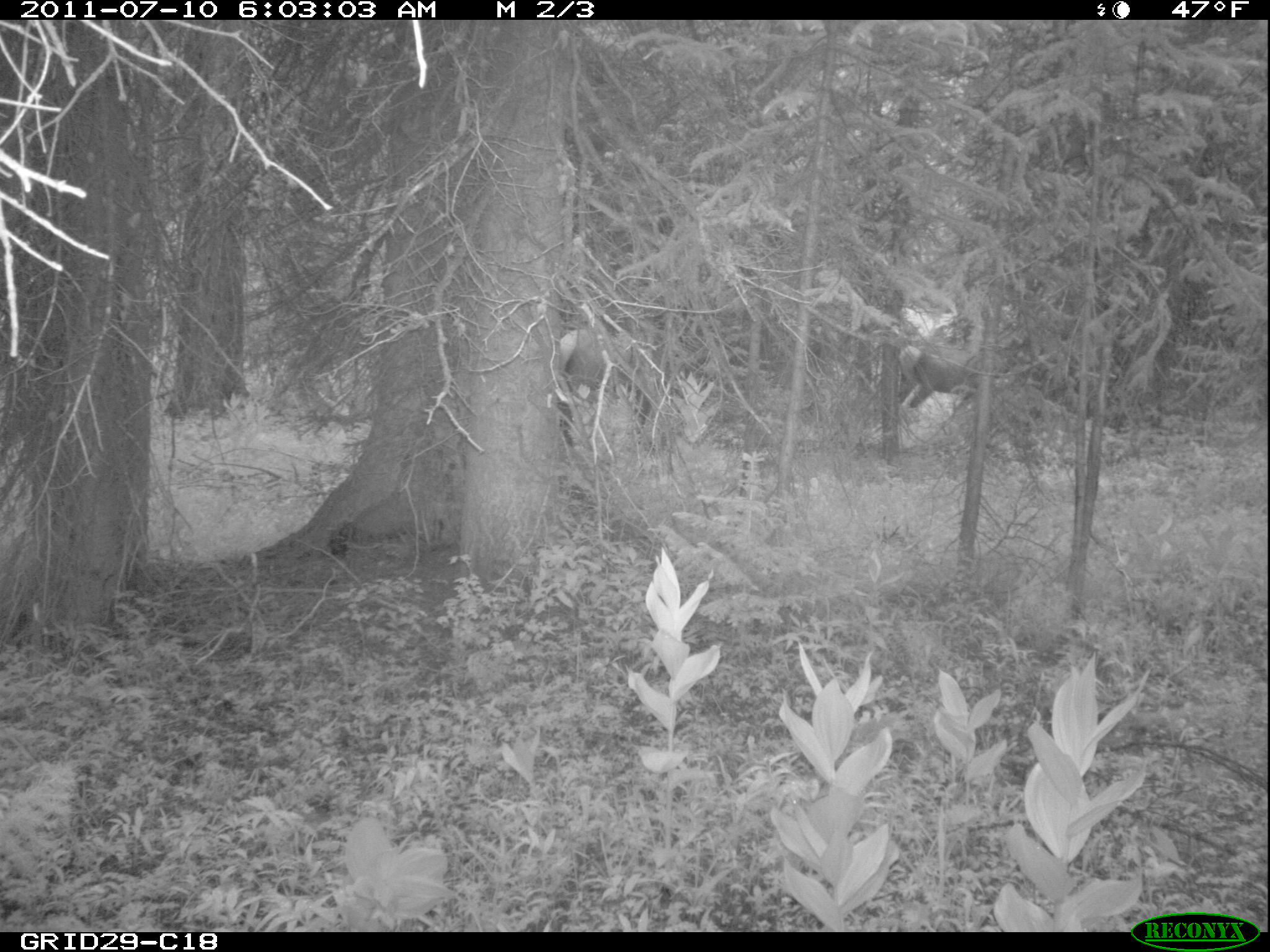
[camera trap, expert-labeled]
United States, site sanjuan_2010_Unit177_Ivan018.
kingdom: Animalia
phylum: Chordata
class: Mammalia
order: Artiodactyla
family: Cervidae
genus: Cervus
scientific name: Cervus elaphus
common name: red deer